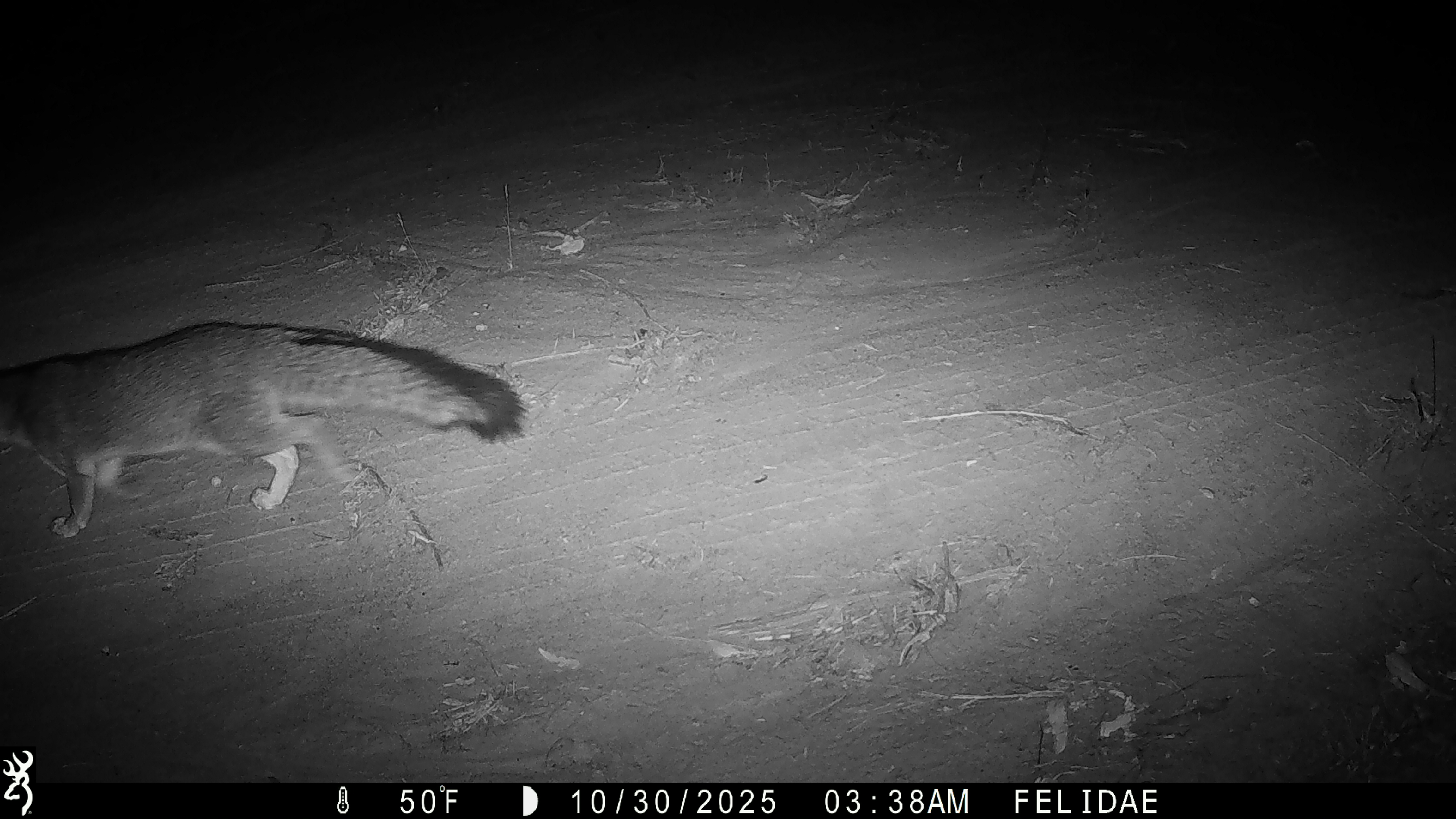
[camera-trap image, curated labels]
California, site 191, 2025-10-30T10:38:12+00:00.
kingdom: Animalia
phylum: Chordata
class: Mammalia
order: Carnivora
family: Canidae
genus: Urocyon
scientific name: Urocyon cinereoargenteus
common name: gray fox